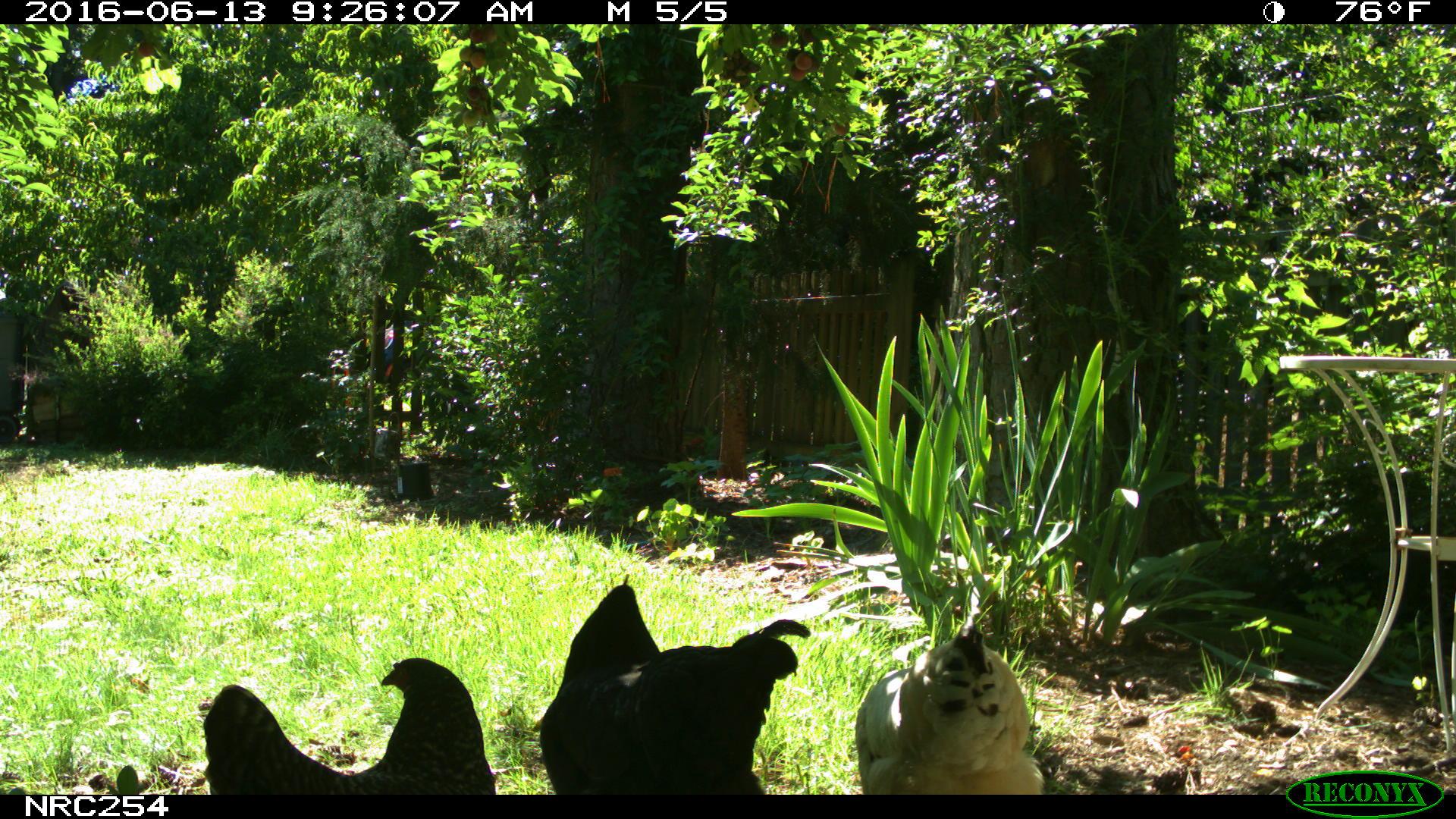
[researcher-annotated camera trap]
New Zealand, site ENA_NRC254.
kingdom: Animalia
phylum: Chordata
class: Aves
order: Galliformes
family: Phasianidae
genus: Gallus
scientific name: Gallus gallus domesticus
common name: chicken